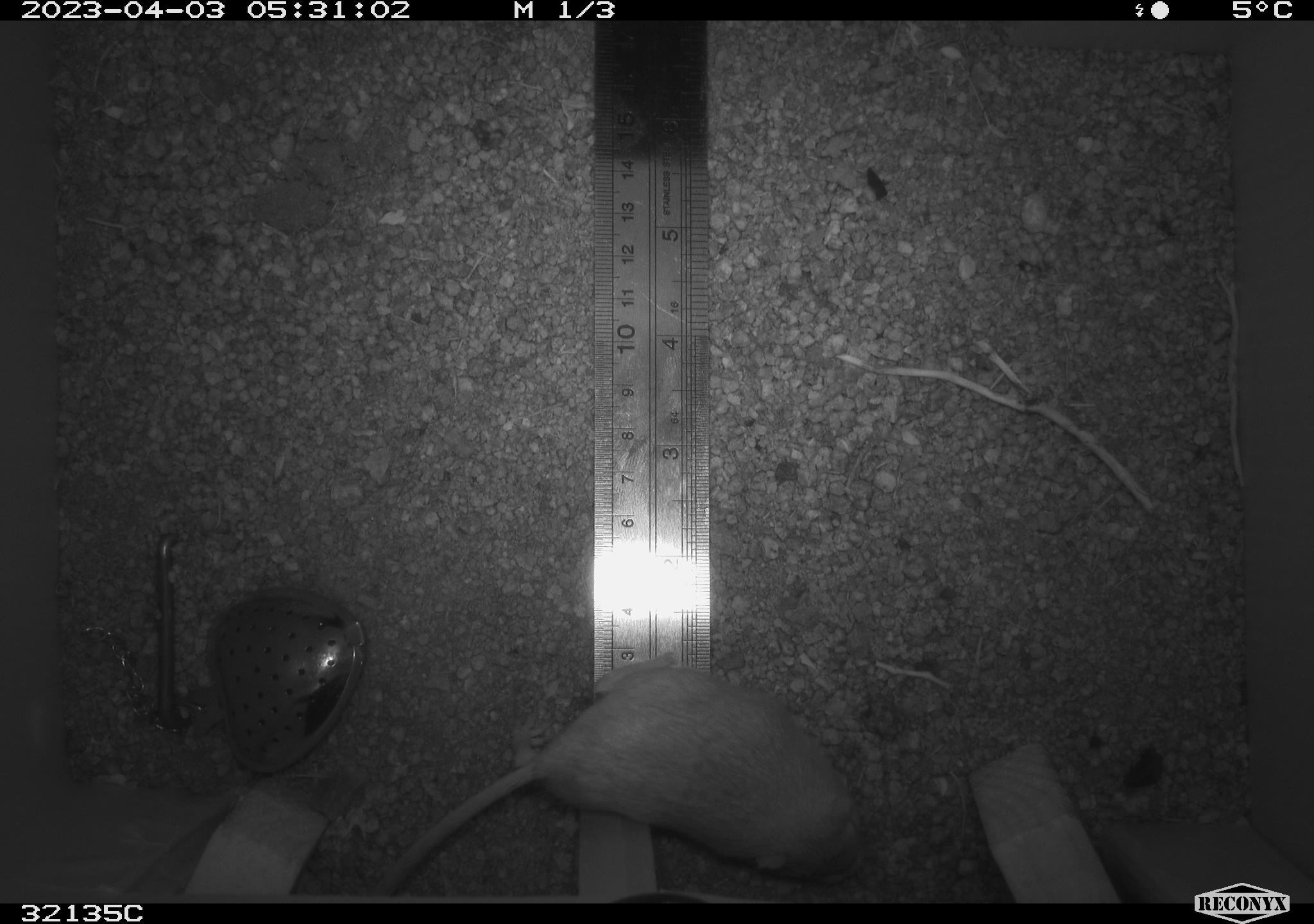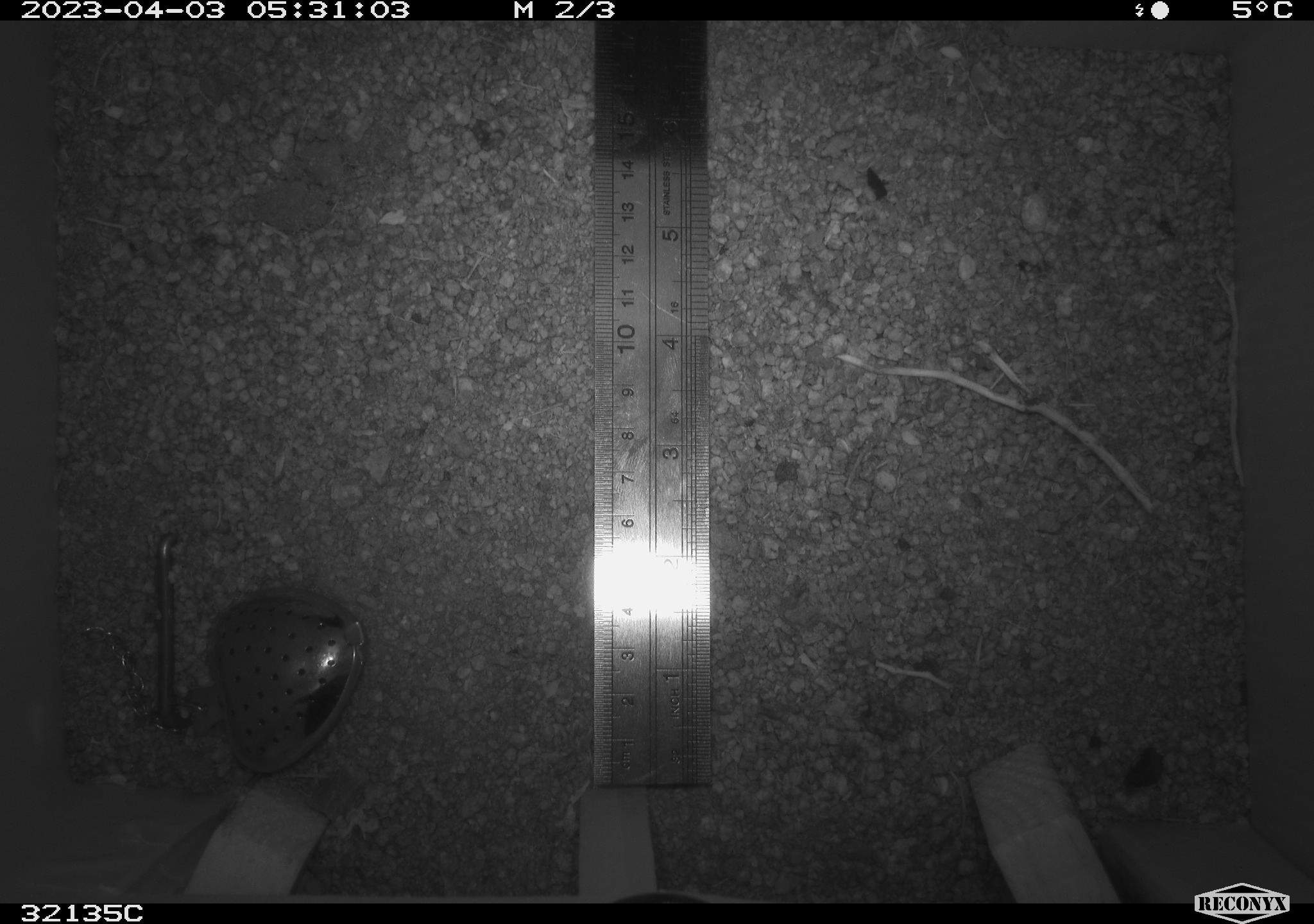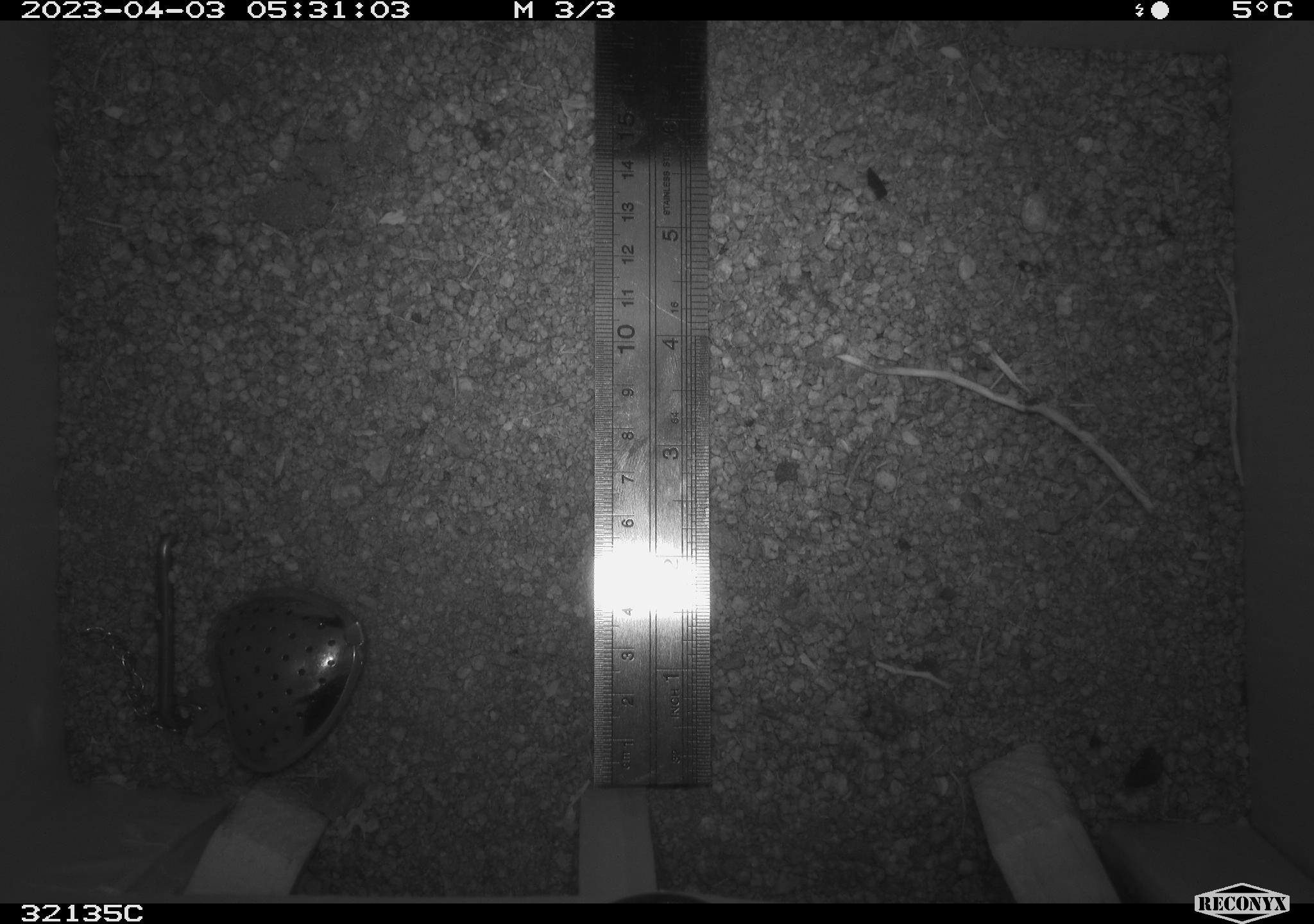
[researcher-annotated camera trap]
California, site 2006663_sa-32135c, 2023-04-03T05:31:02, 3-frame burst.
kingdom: Animalia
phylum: Chordata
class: Mammalia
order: Rodentia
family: Heteromyidae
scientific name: Heteromyidae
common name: kangaroo rats and pocket mice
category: heteromyidae family